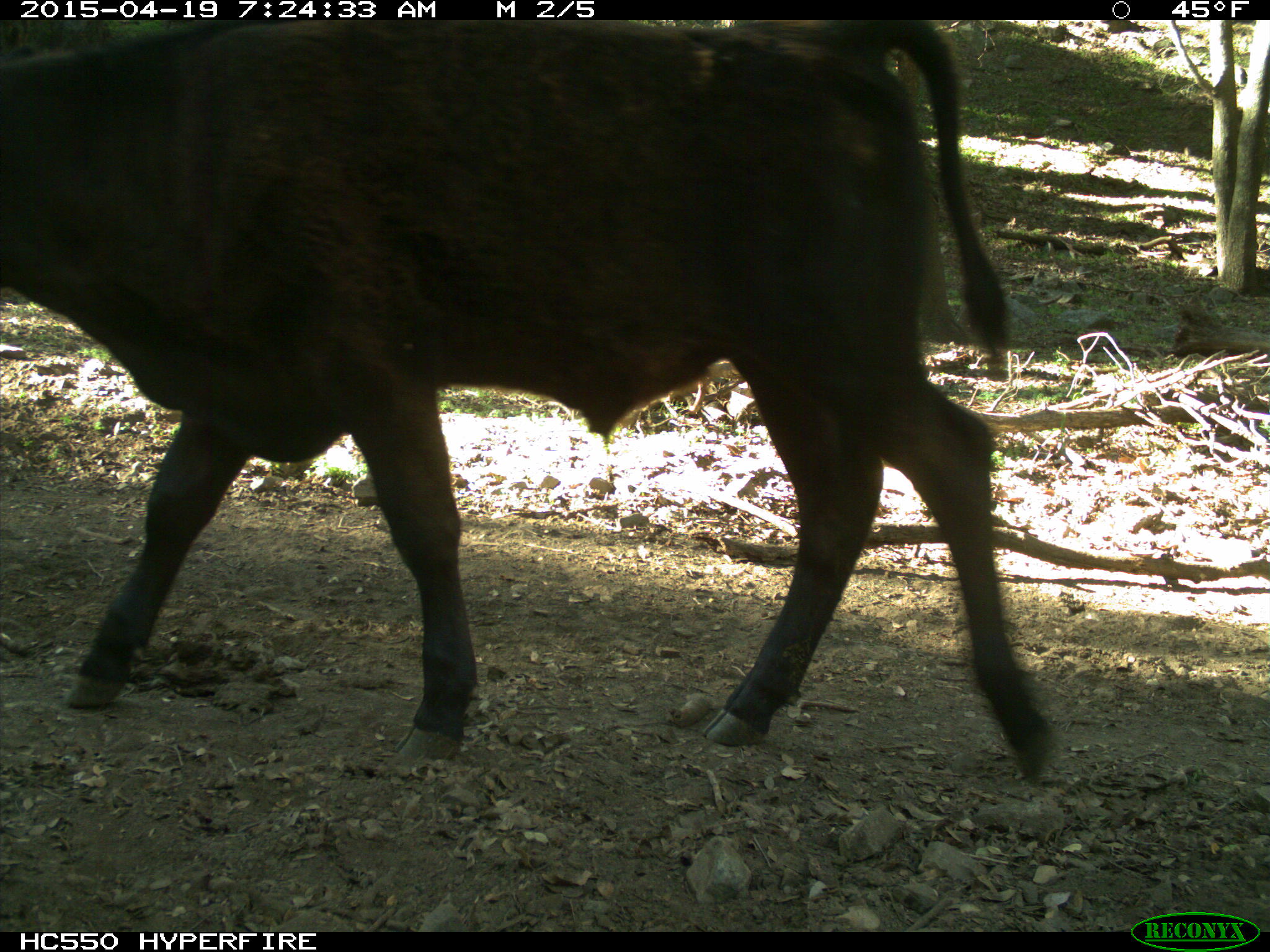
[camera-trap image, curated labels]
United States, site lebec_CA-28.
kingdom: Animalia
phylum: Chordata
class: Mammalia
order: Artiodactyla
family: Bovidae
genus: Bos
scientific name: Bos taurus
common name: domestic cow